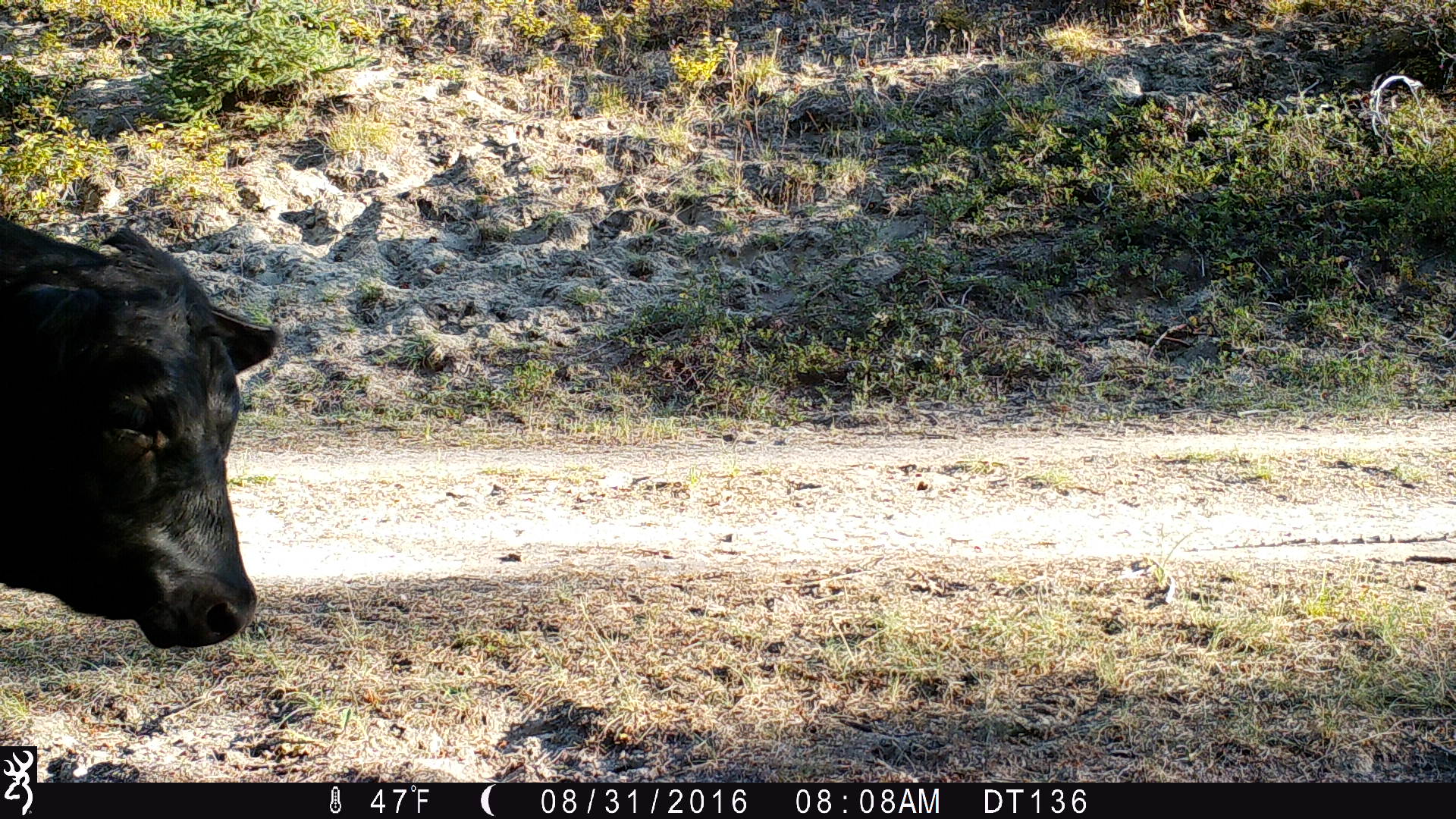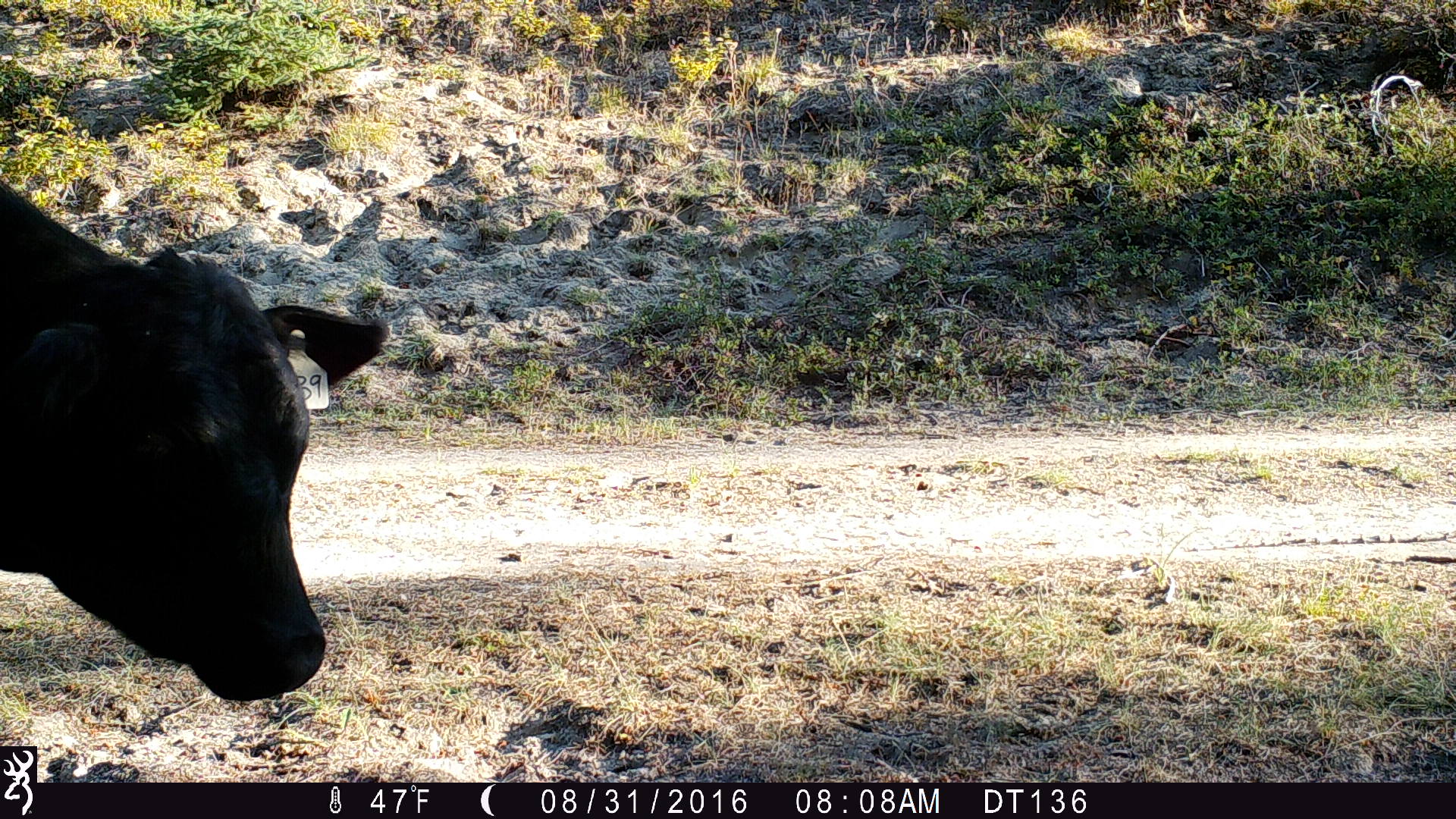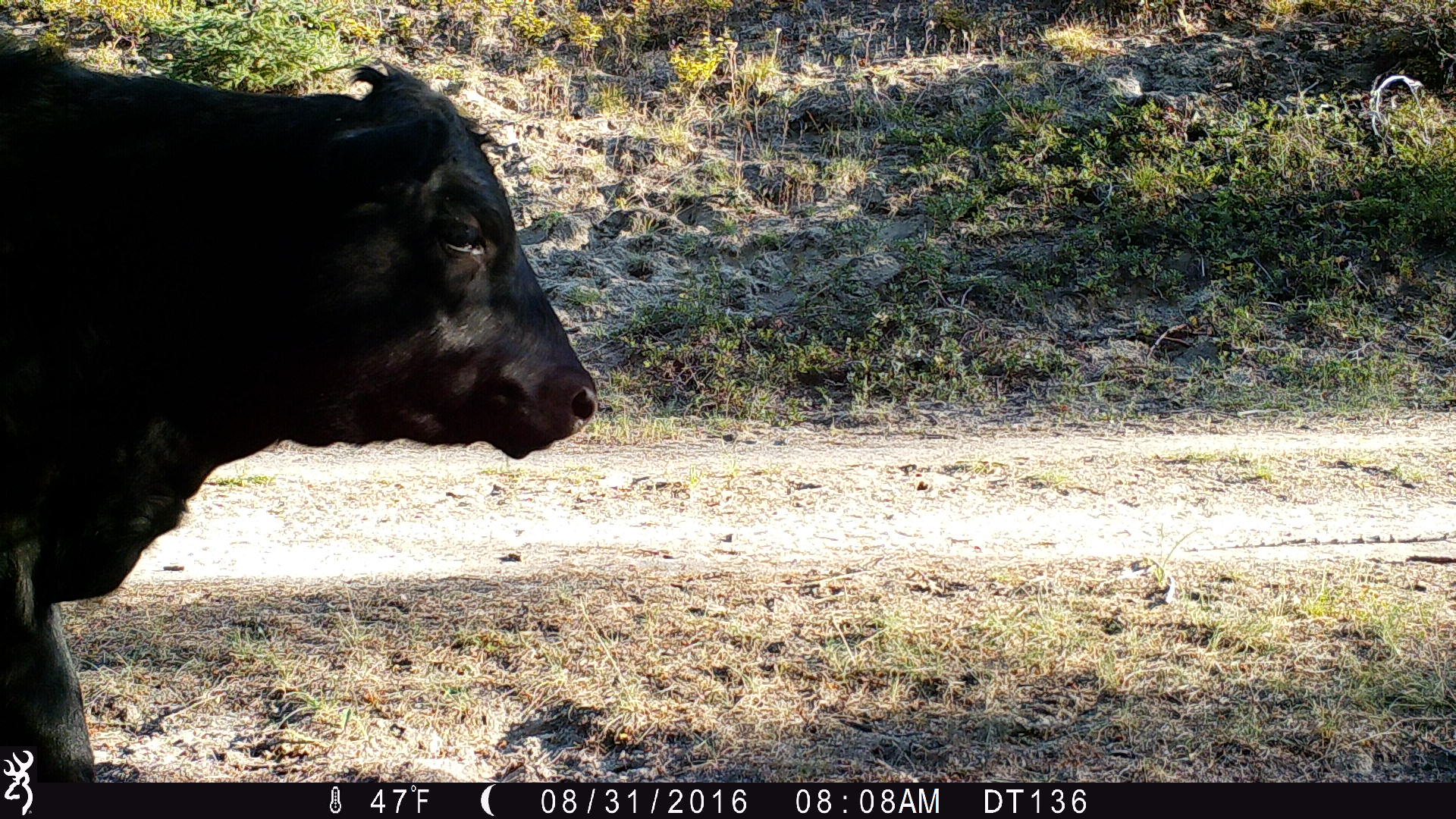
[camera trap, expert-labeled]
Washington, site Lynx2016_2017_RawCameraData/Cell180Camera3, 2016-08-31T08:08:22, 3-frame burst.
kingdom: Animalia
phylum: Chordata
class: Mammalia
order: Artiodactyla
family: Bovidae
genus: Bos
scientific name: Bos taurus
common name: domestic cattle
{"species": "domestic cattle (Bos taurus)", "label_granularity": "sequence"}